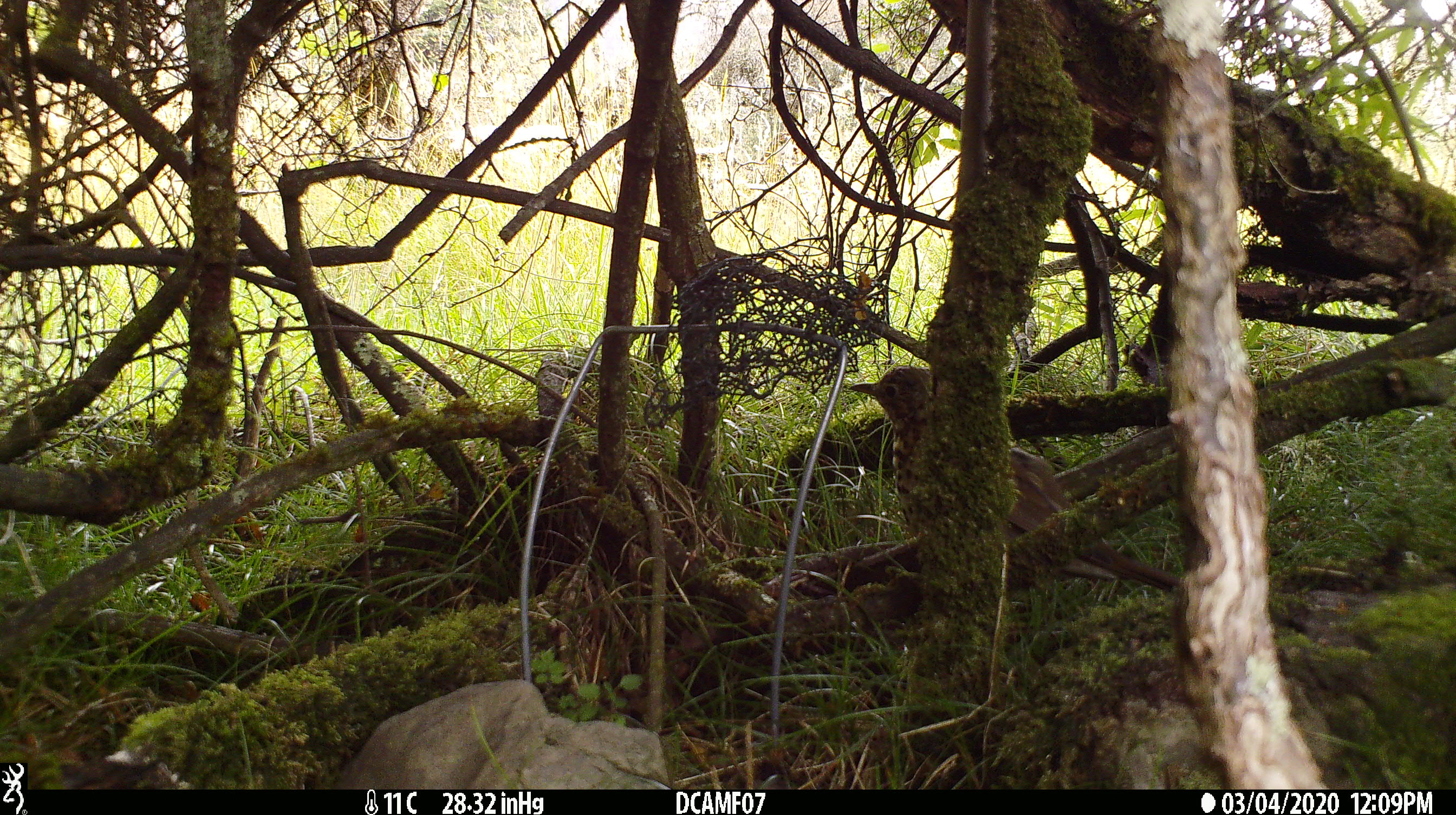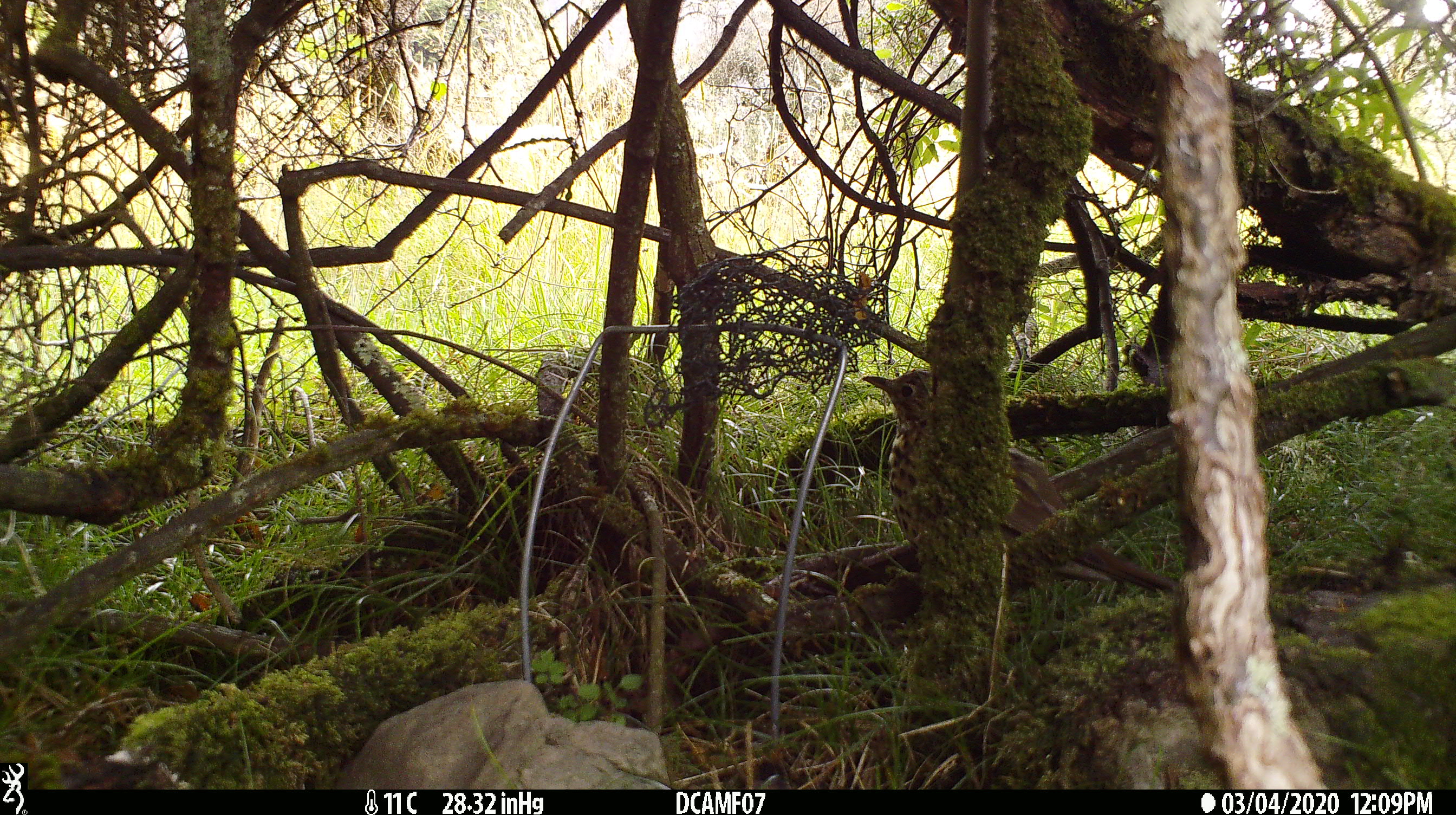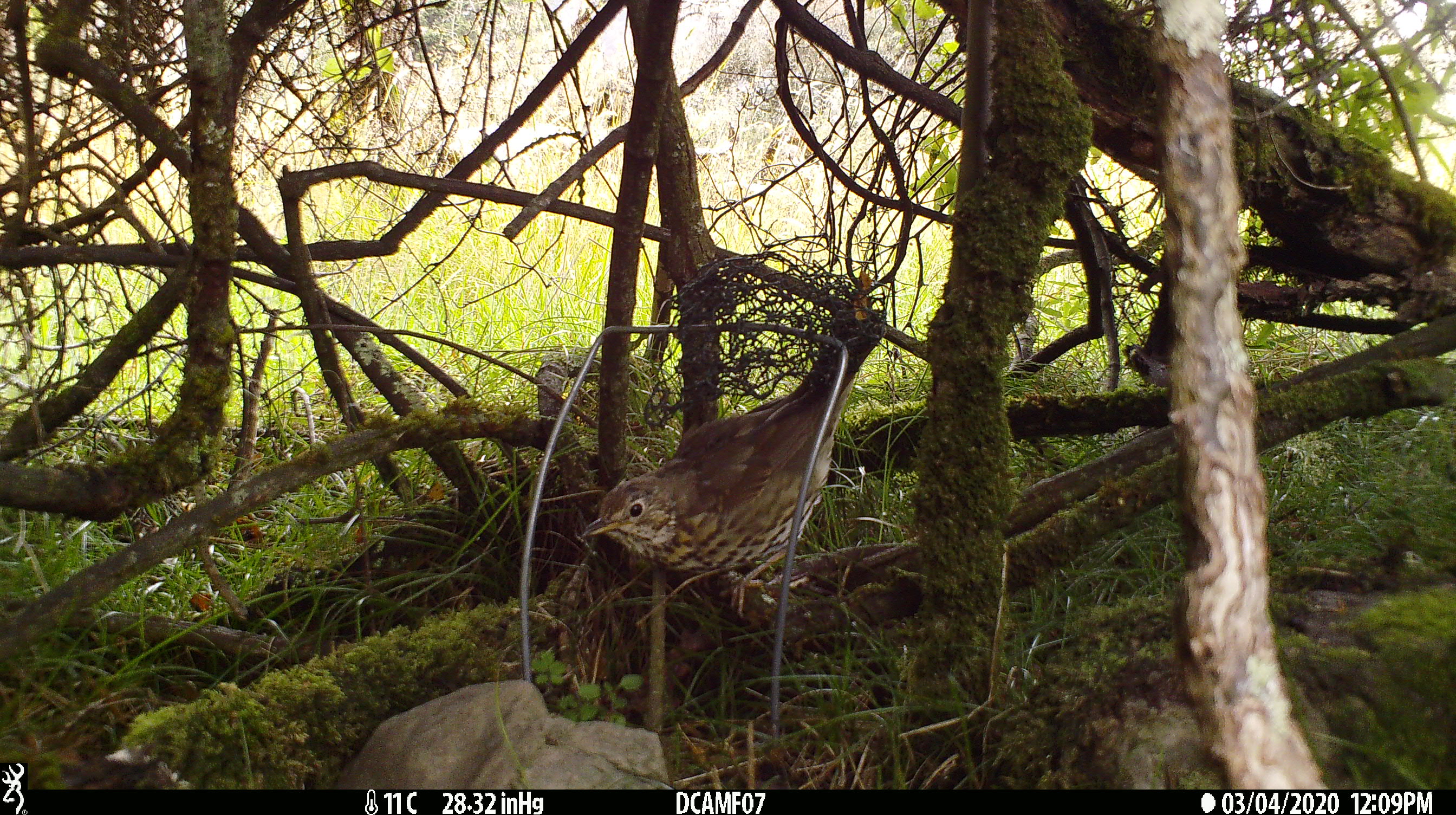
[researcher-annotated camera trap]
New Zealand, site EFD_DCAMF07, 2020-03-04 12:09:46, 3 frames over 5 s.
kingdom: Animalia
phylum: Chordata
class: Aves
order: Passeriformes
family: Turdidae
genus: Turdus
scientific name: Turdus philomelos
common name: song thrush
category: thrush